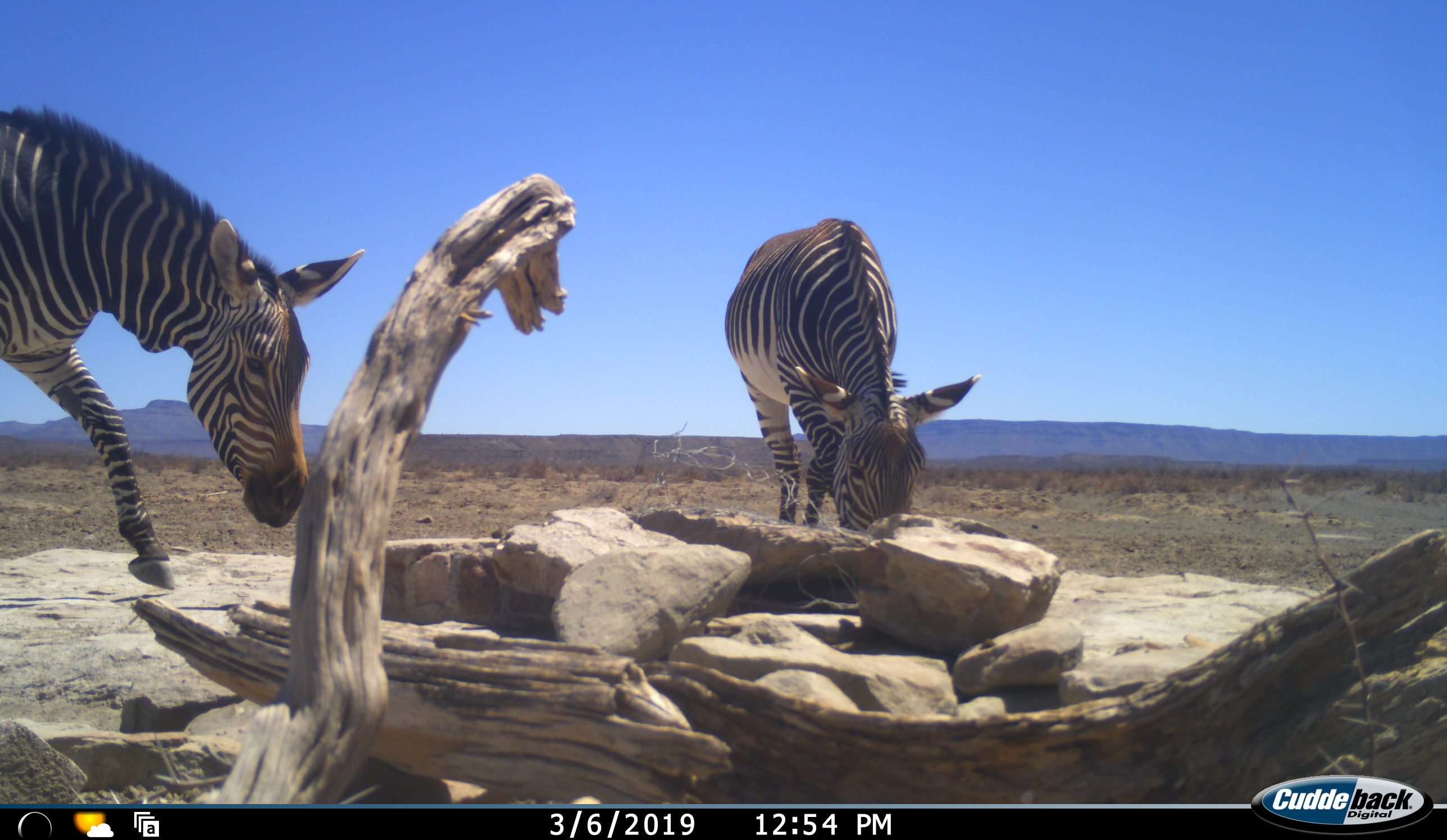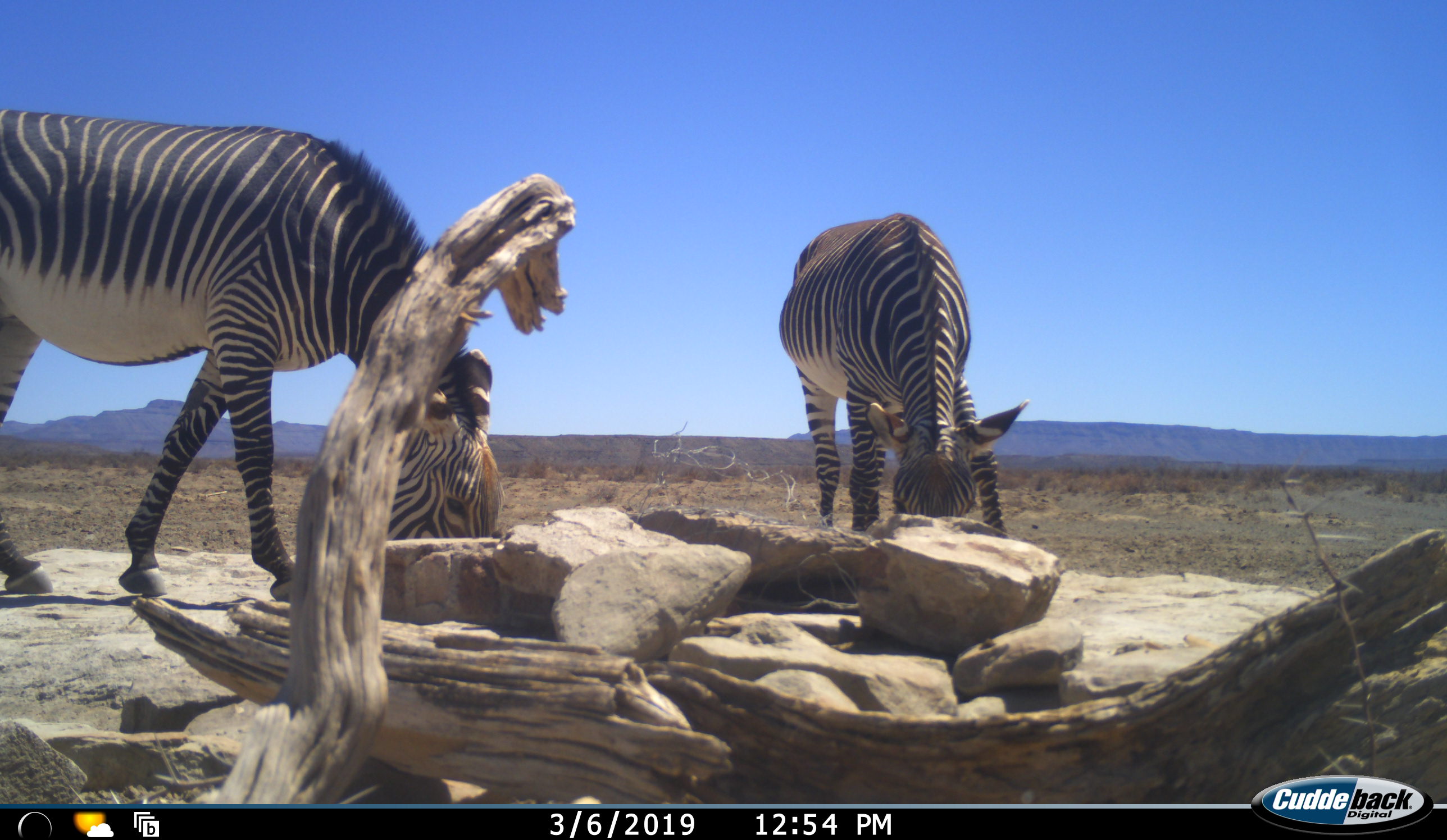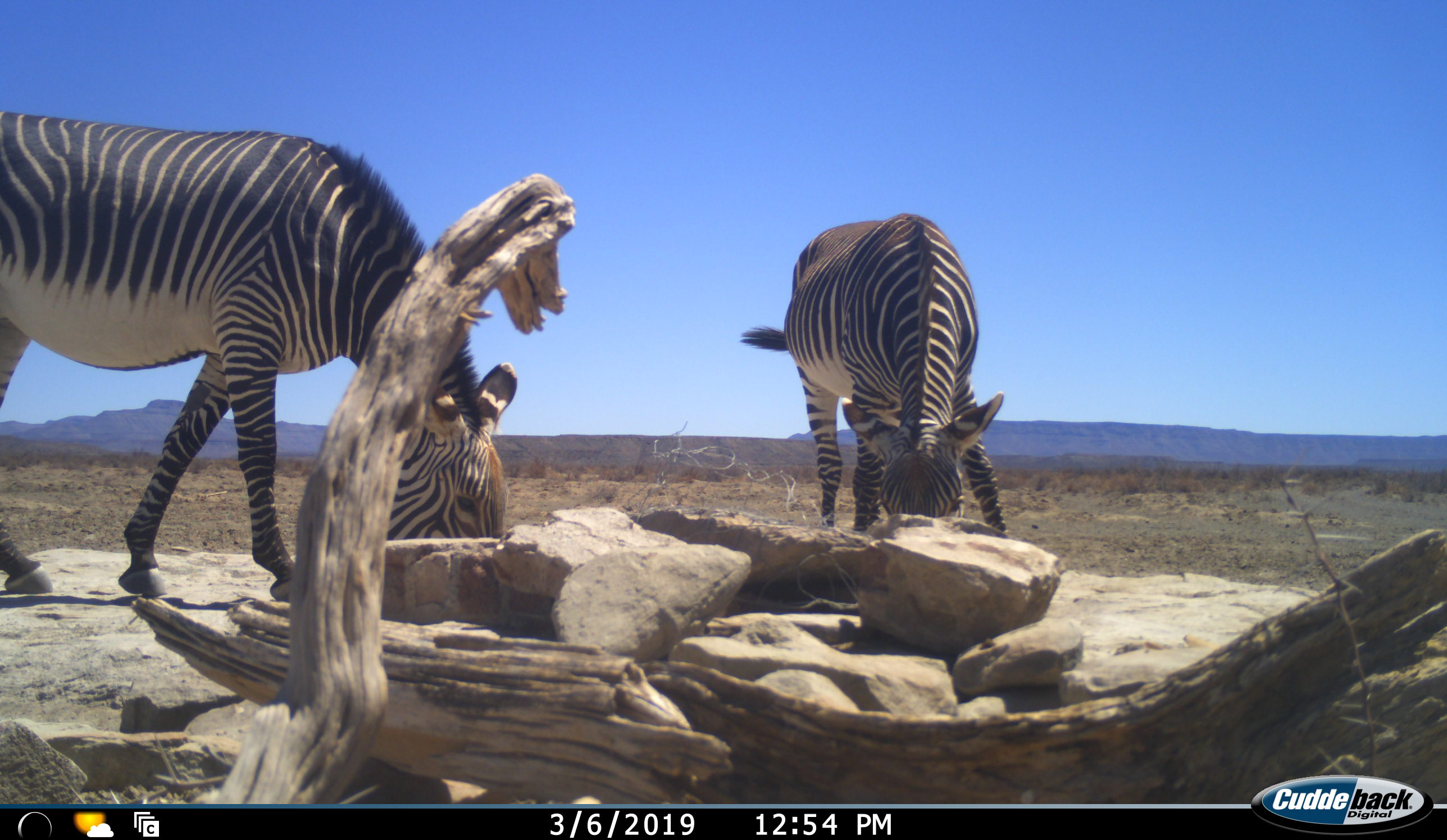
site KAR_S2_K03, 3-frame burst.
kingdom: Animalia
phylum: Chordata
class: Mammalia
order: Perissodactyla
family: Equidae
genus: Equus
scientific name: Equus zebra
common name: mountain zebra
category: zebramountain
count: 2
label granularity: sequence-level